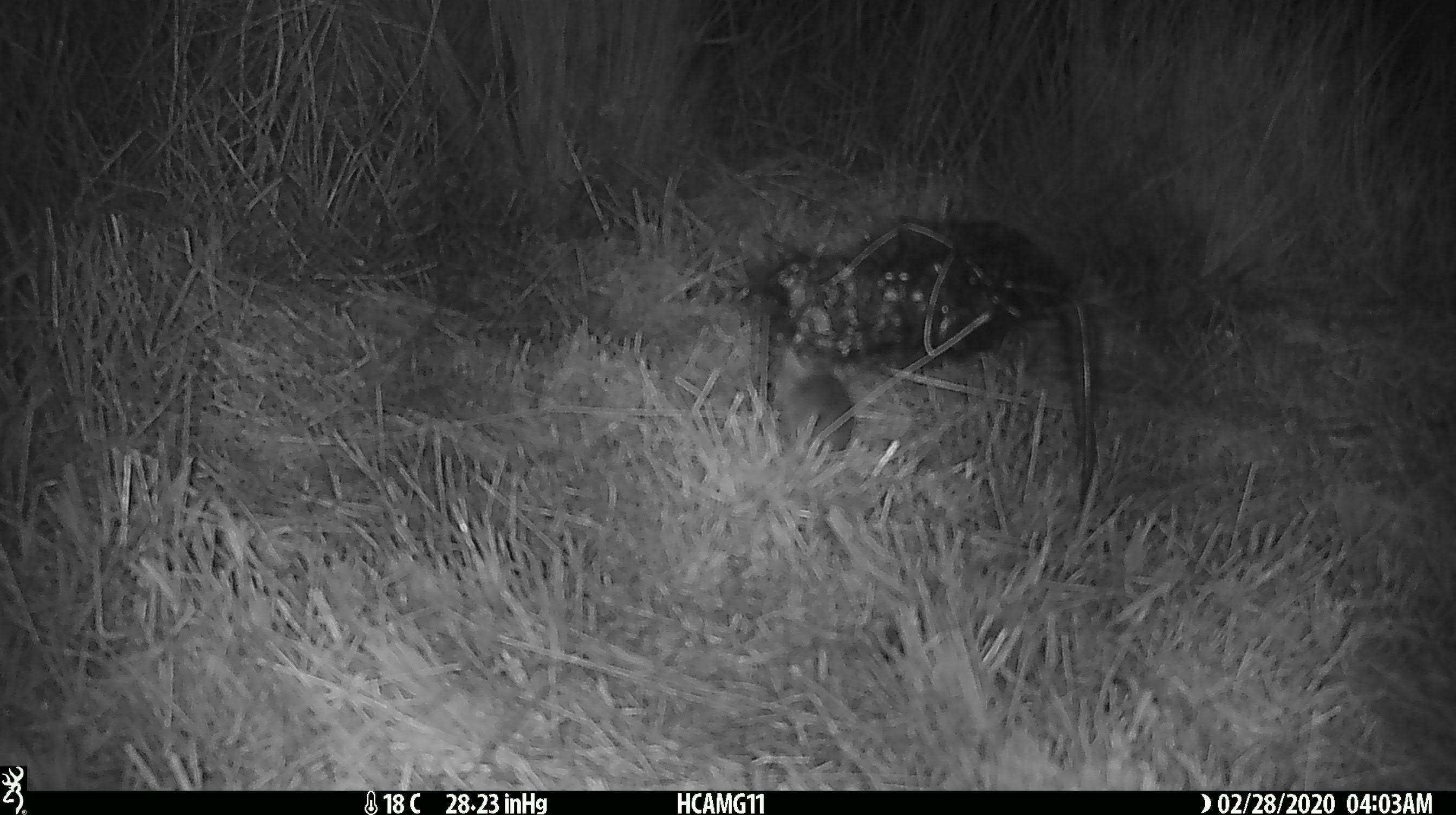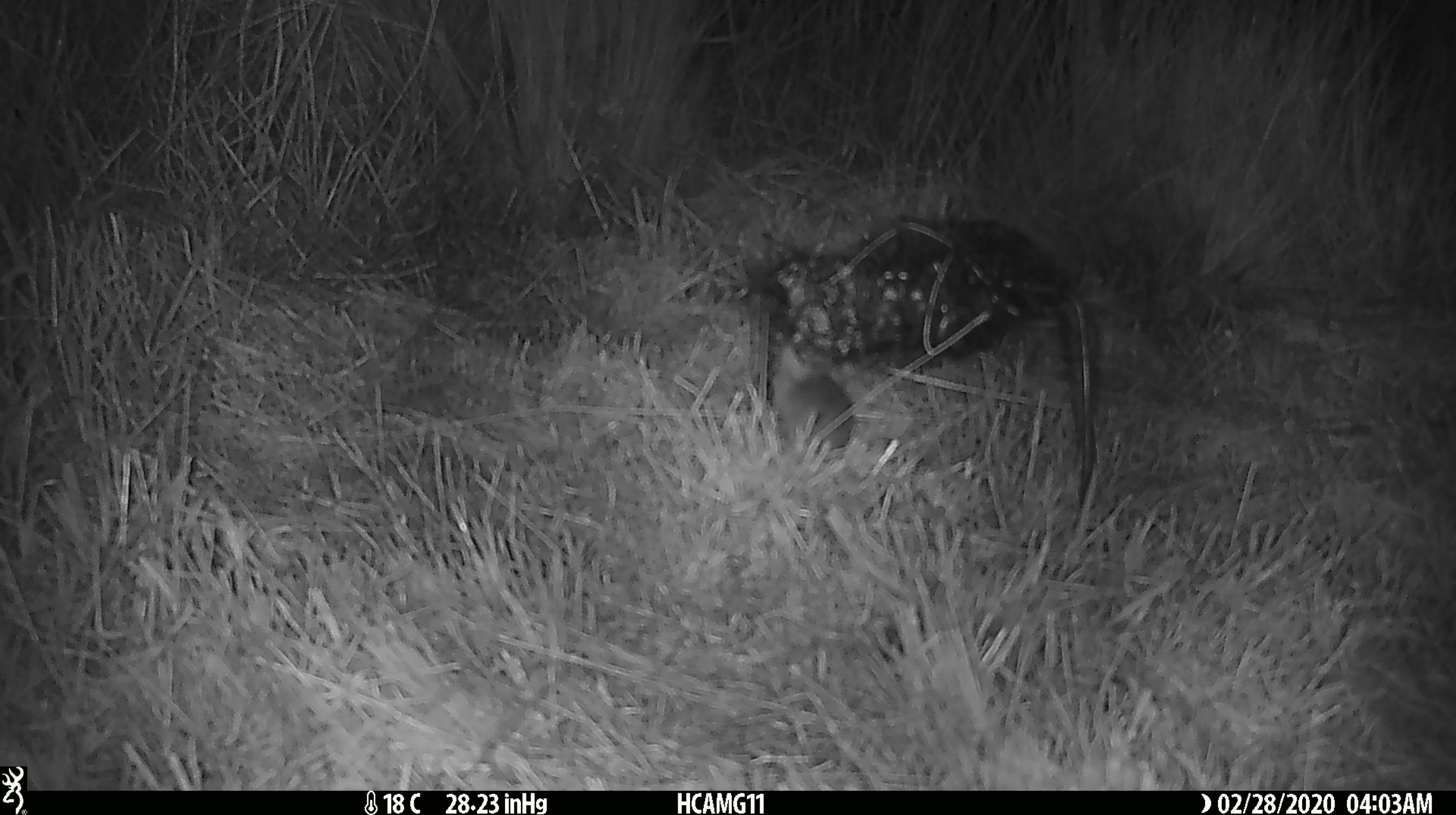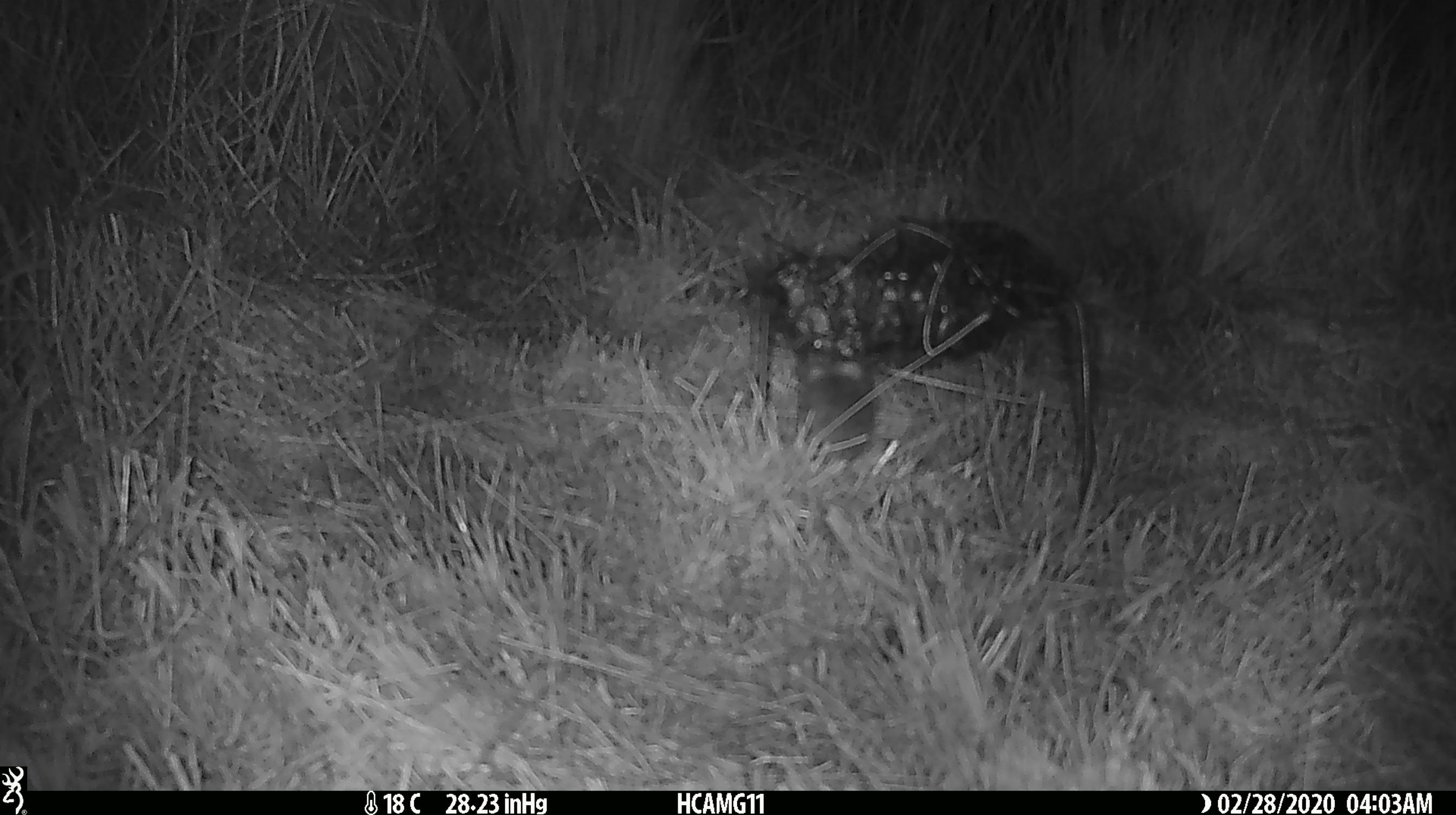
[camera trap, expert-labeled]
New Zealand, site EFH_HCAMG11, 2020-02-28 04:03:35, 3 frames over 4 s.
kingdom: Animalia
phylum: Chordata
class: Mammalia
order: Rodentia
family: Muridae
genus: Mus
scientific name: Mus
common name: mouse